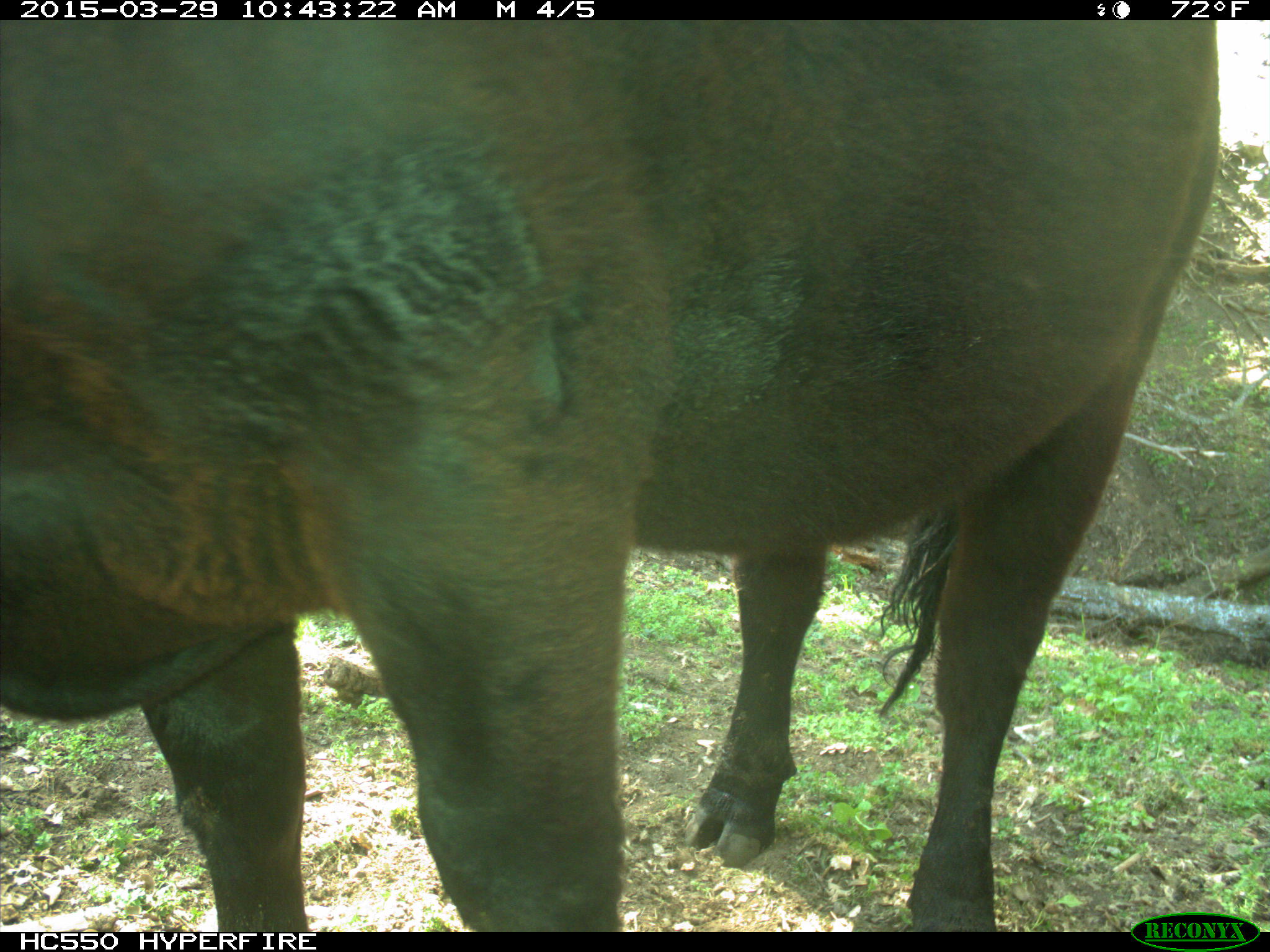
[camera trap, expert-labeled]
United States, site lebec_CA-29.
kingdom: Animalia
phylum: Chordata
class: Mammalia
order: Artiodactyla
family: Bovidae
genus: Bos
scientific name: Bos taurus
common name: domestic cow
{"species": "Bos taurus (domestic cow)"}